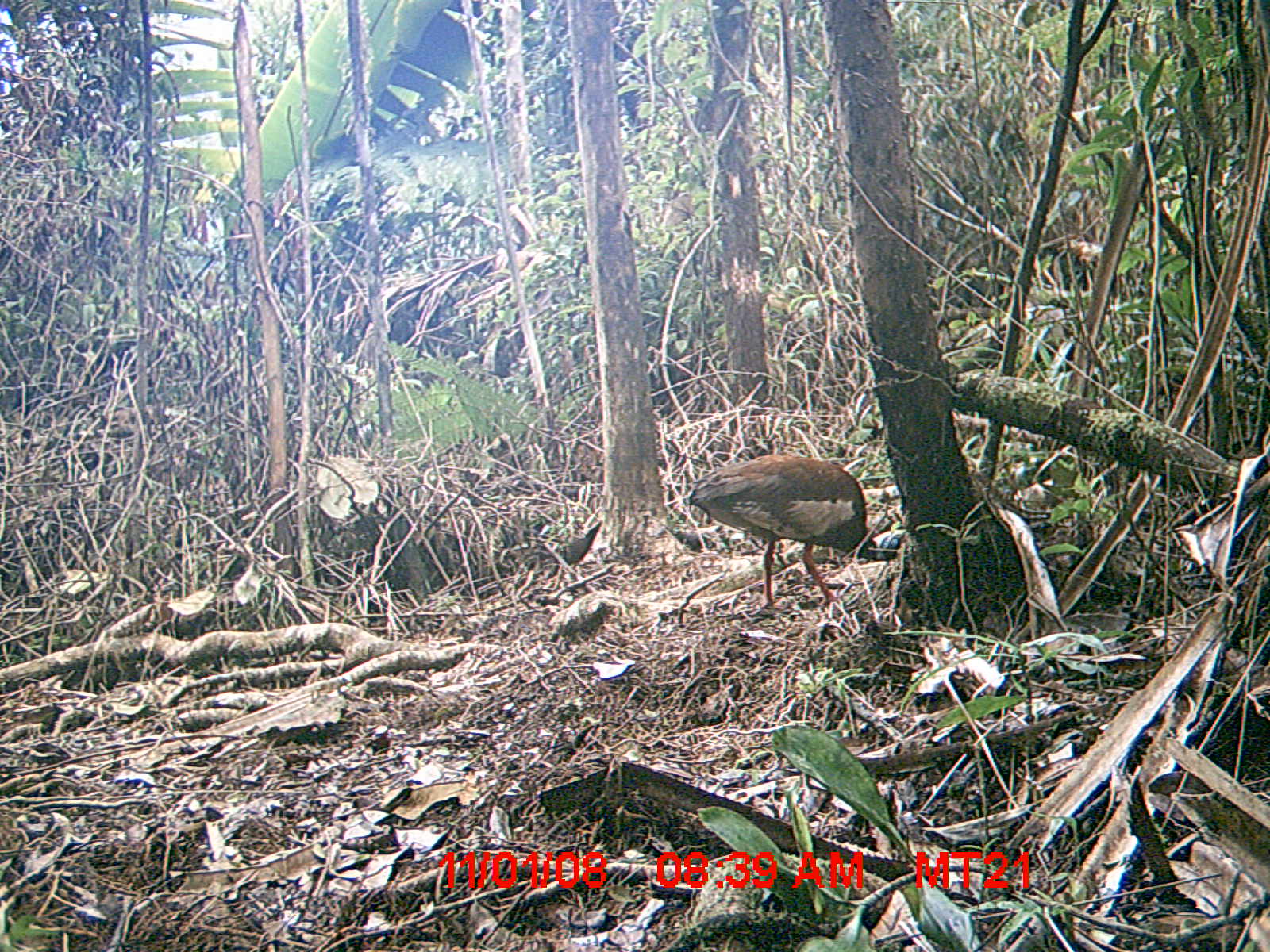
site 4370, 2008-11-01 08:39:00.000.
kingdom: Animalia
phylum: Chordata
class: Aves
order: Pelecaniformes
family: Threskiornithidae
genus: Lophotibis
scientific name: Lophotibis cristata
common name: madagascan ibis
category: lophotibis cristataa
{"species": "lophotibis cristataa (madagascan ibis) (Lophotibis cristata)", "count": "1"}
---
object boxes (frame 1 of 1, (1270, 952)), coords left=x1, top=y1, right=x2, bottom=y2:
lophotibis cristataa: left=685, top=453, right=905, bottom=609